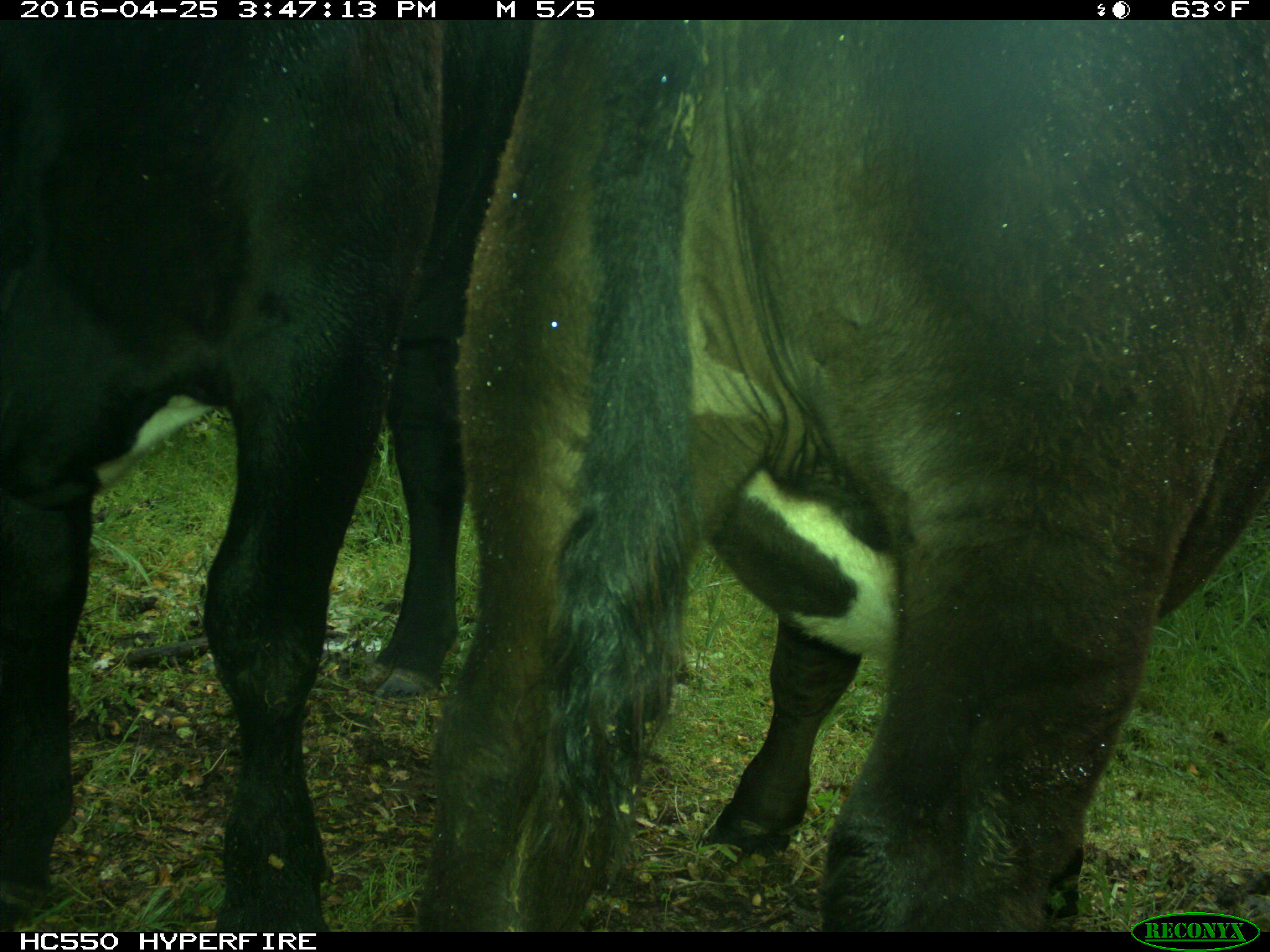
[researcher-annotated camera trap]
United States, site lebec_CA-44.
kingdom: Animalia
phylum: Chordata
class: Mammalia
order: Artiodactyla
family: Bovidae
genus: Bos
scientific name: Bos taurus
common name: domestic cow